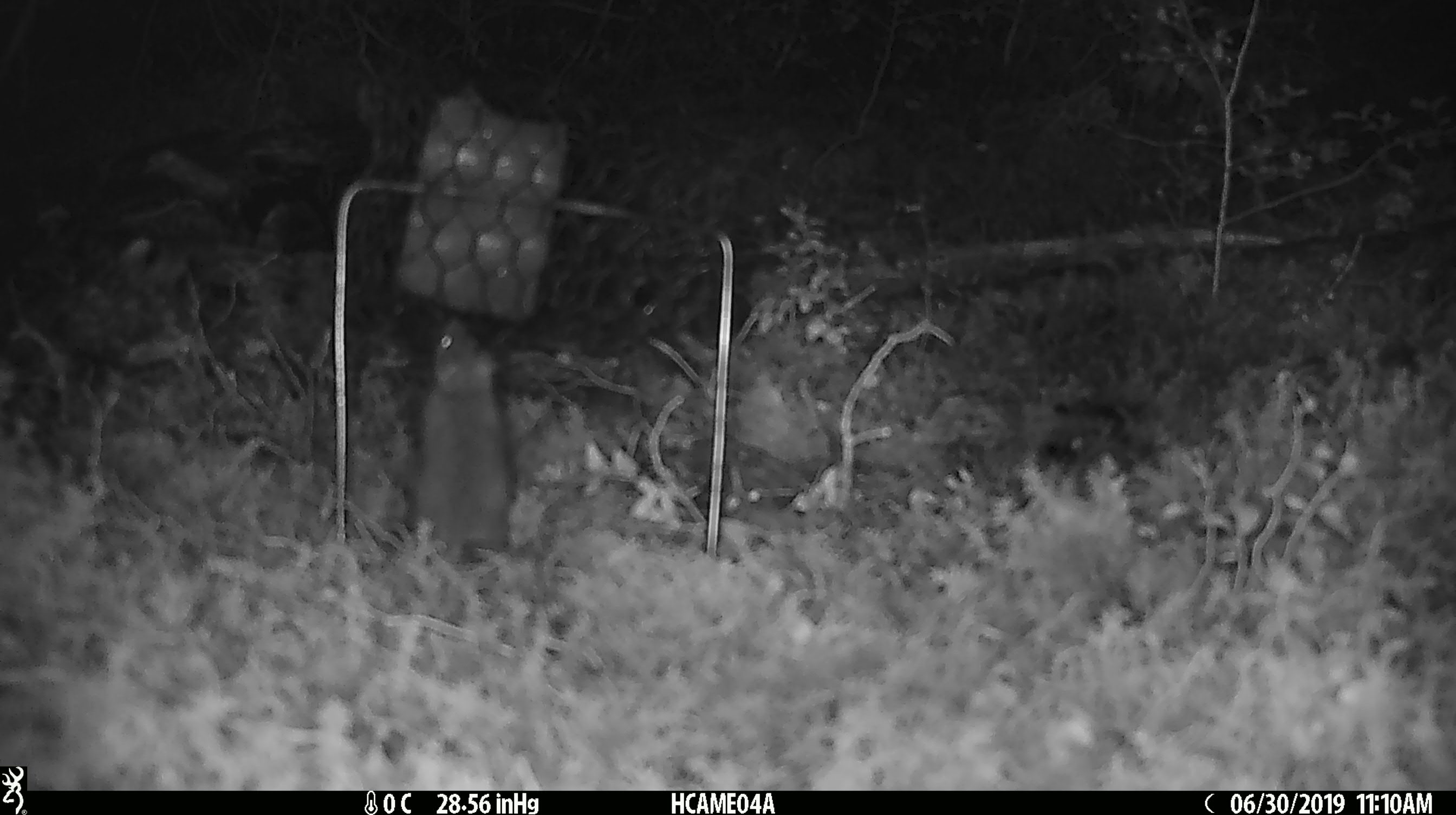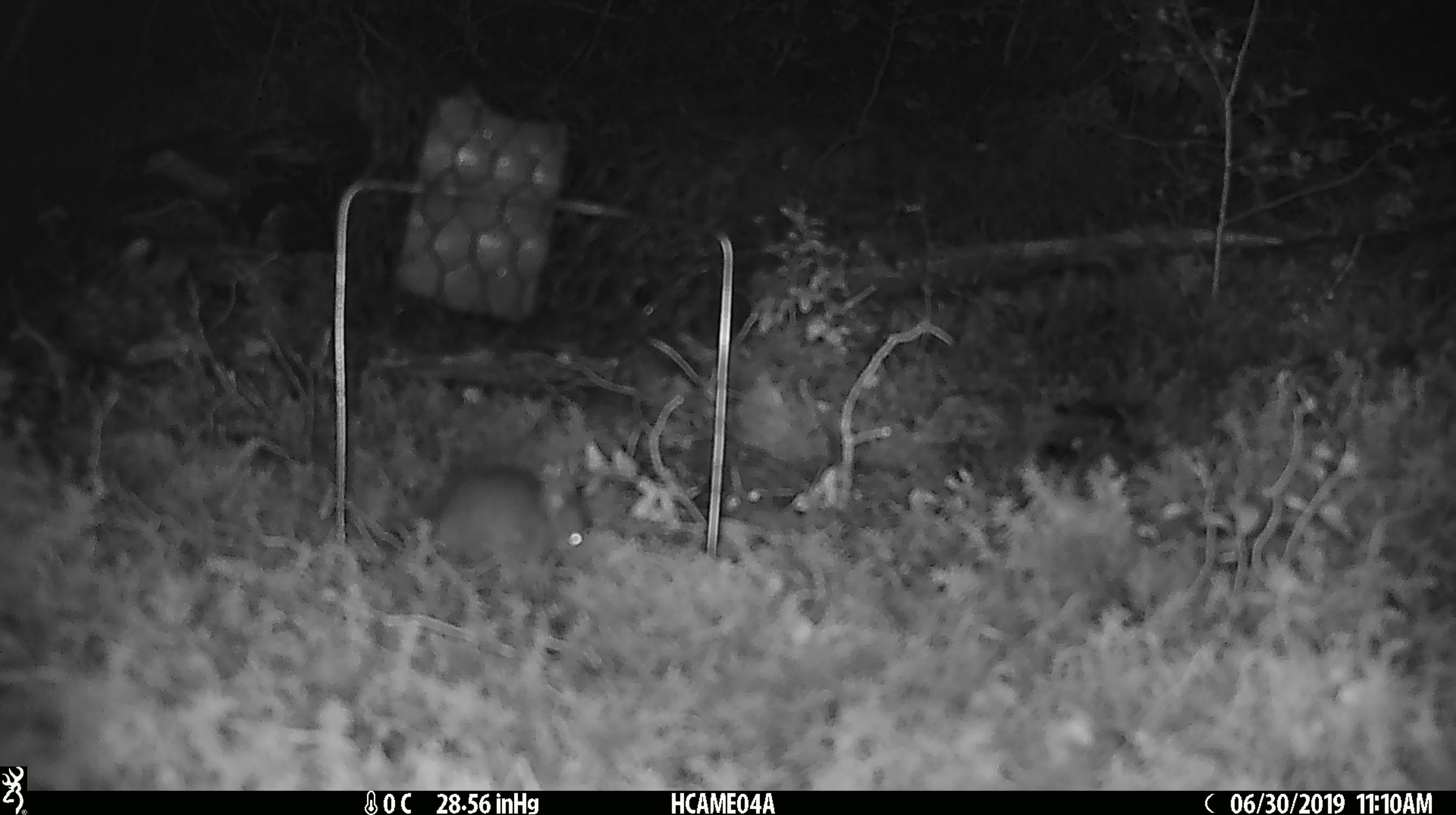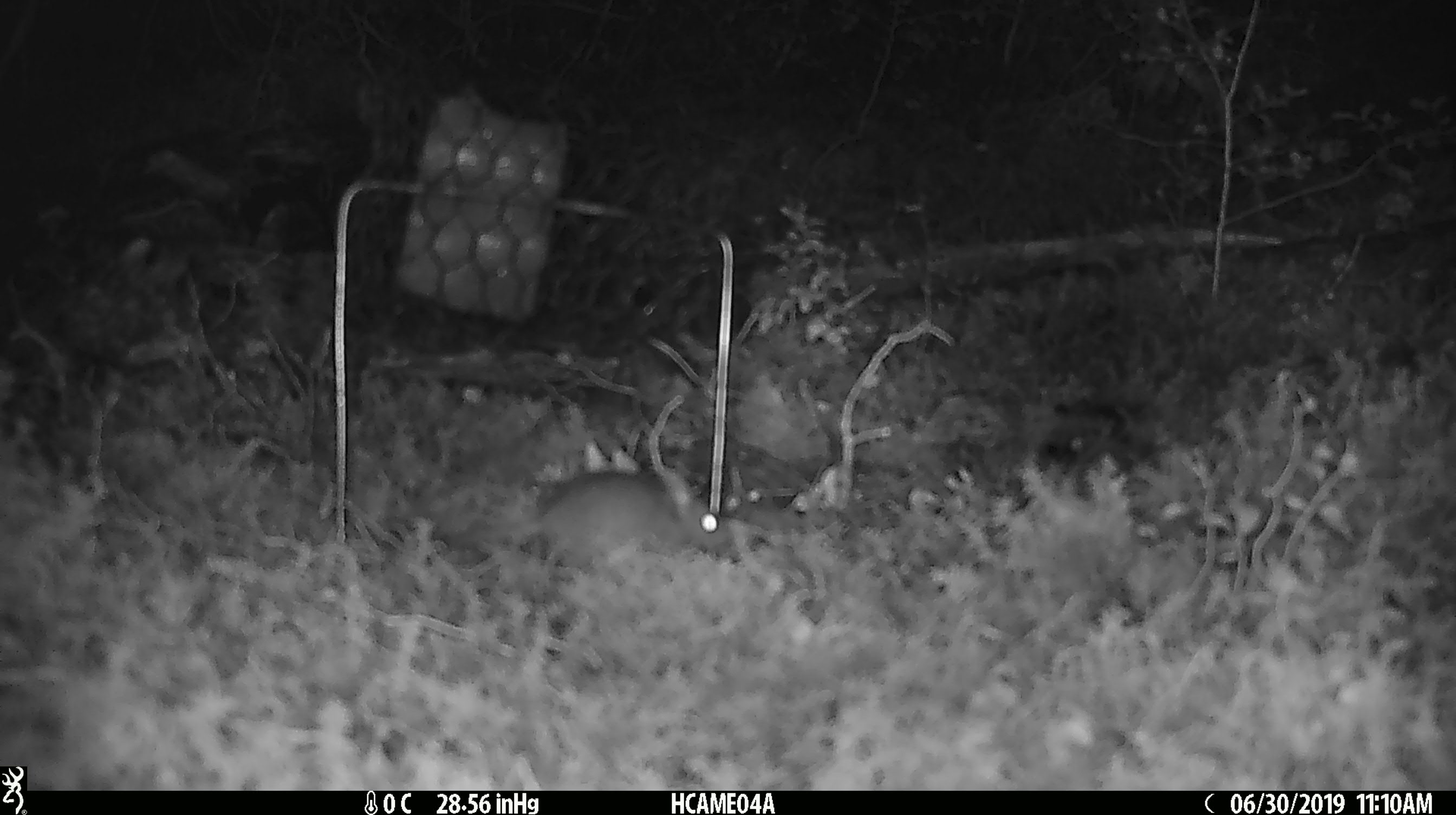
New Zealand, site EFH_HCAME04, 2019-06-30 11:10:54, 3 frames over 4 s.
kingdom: Animalia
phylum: Chordata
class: Mammalia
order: Rodentia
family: Muridae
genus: Mus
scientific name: Mus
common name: mouse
Mouse (Mus).